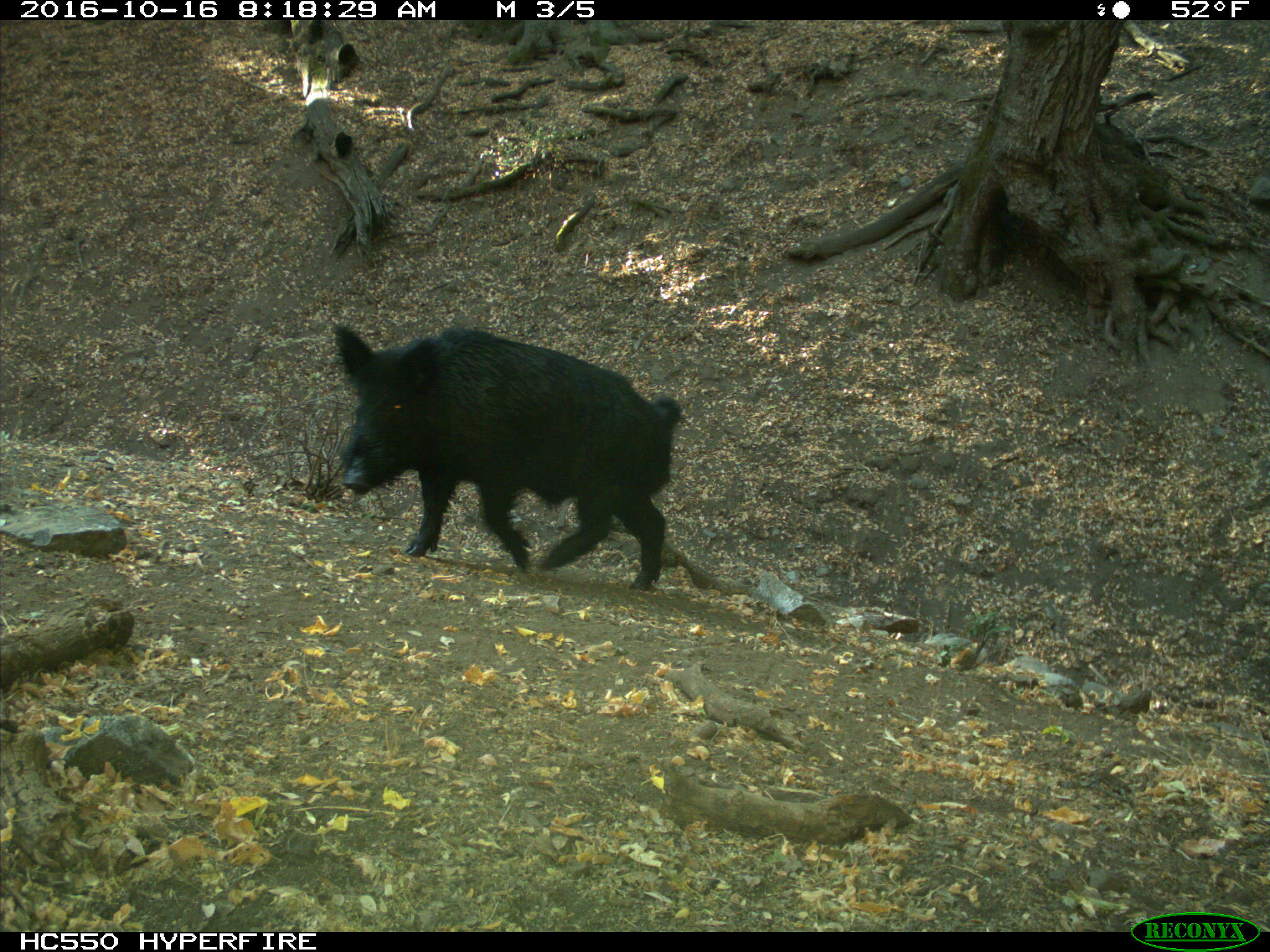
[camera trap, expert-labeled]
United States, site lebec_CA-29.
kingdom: Animalia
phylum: Chordata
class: Mammalia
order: Artiodactyla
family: Suidae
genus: Sus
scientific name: Sus scrofa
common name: wild boar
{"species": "Sus scrofa (wild boar)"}